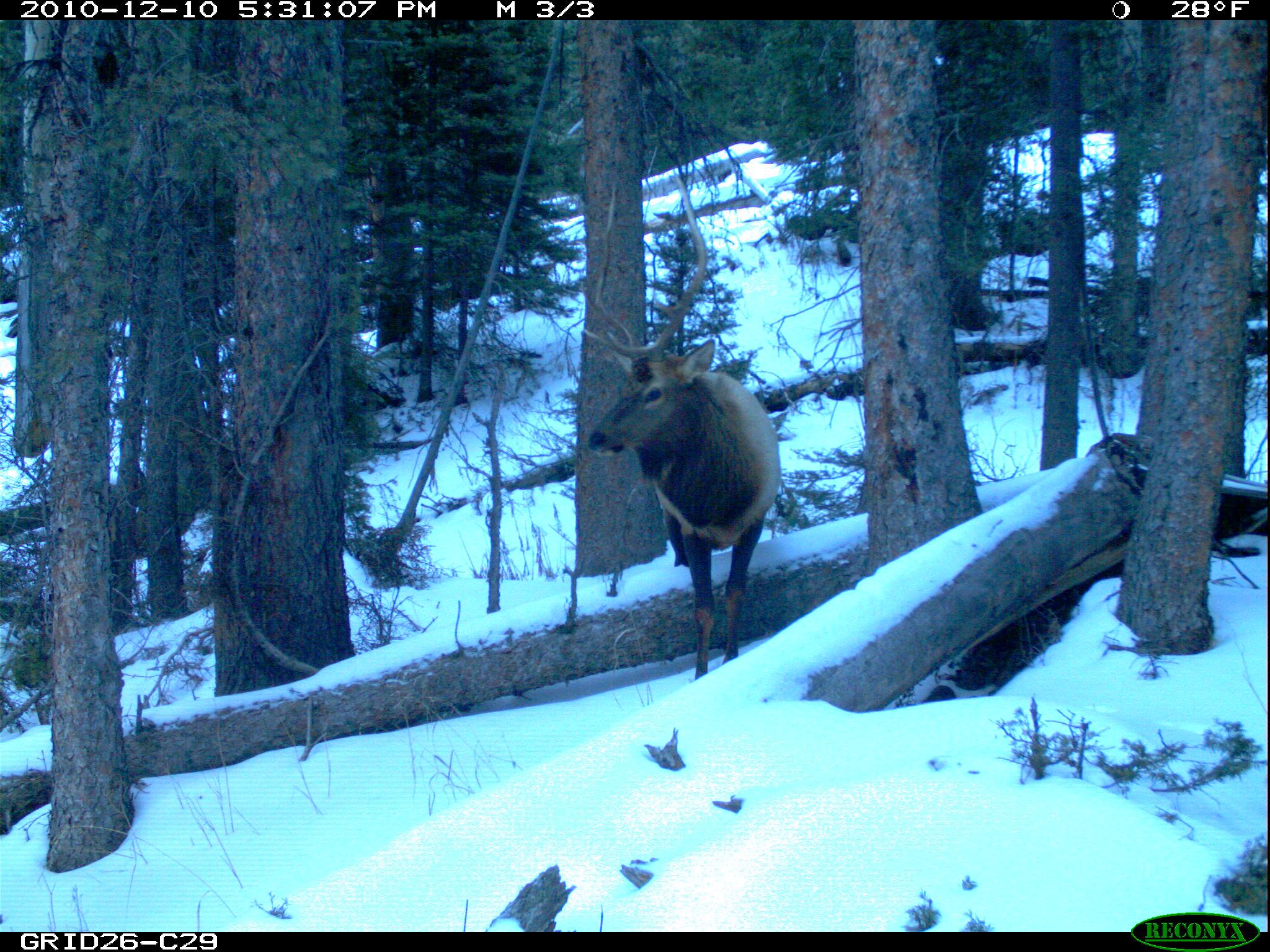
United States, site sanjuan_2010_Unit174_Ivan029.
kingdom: Animalia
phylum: Chordata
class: Mammalia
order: Artiodactyla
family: Cervidae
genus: Cervus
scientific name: Cervus elaphus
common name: red deer